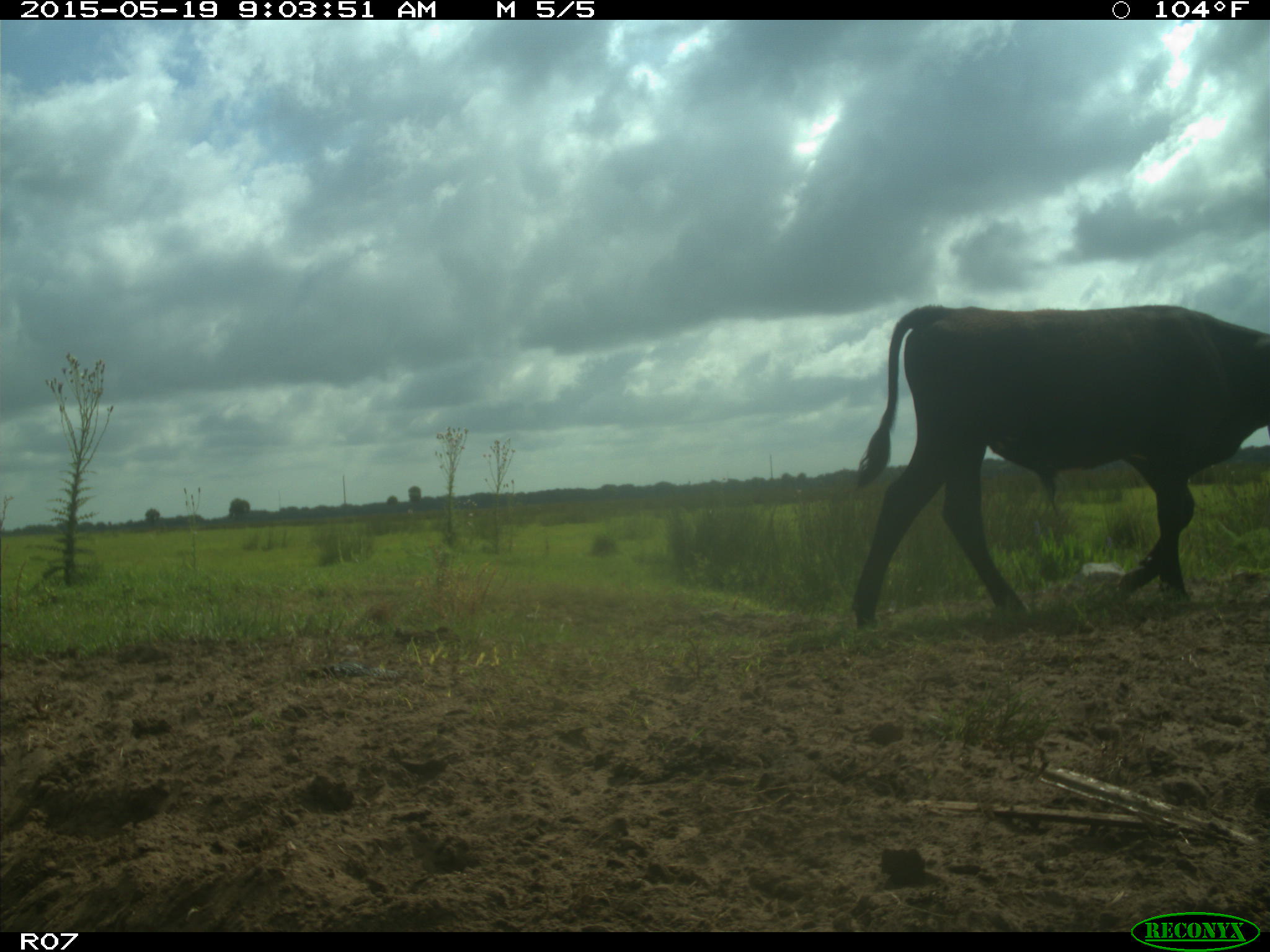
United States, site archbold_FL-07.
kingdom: Animalia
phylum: Chordata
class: Mammalia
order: Artiodactyla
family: Bovidae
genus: Bos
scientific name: Bos taurus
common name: domestic cow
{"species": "Bos taurus (domestic cow)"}